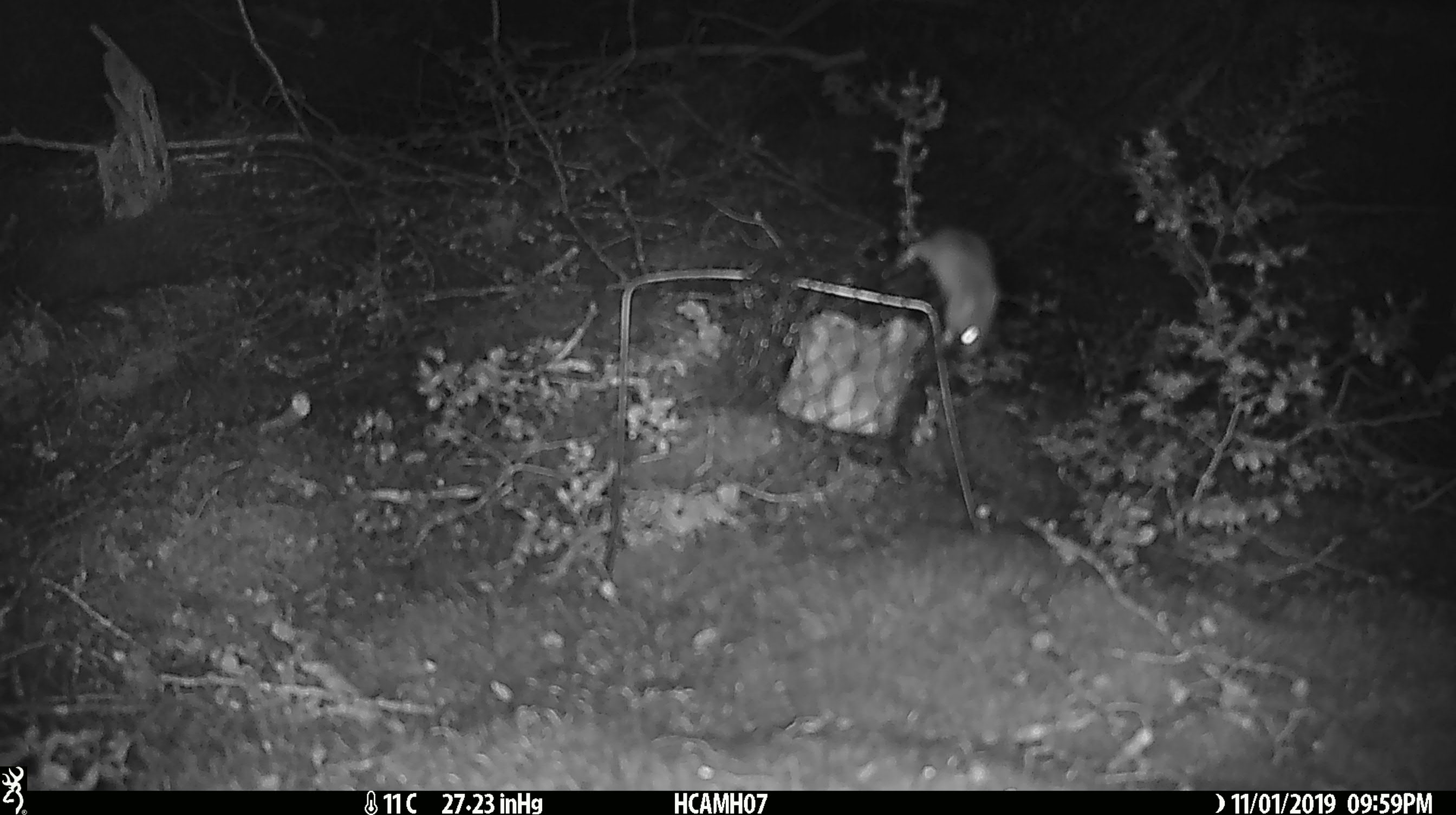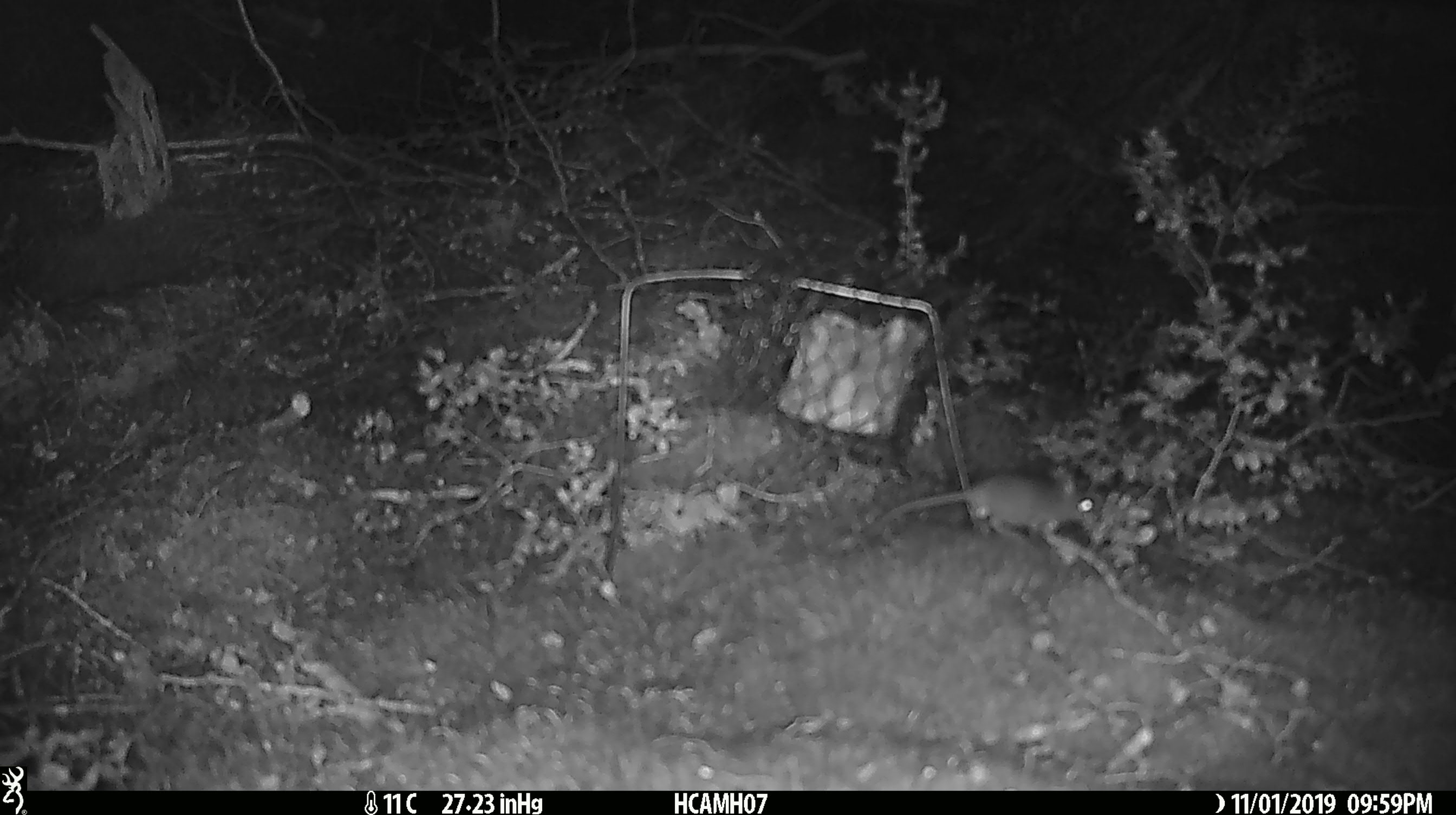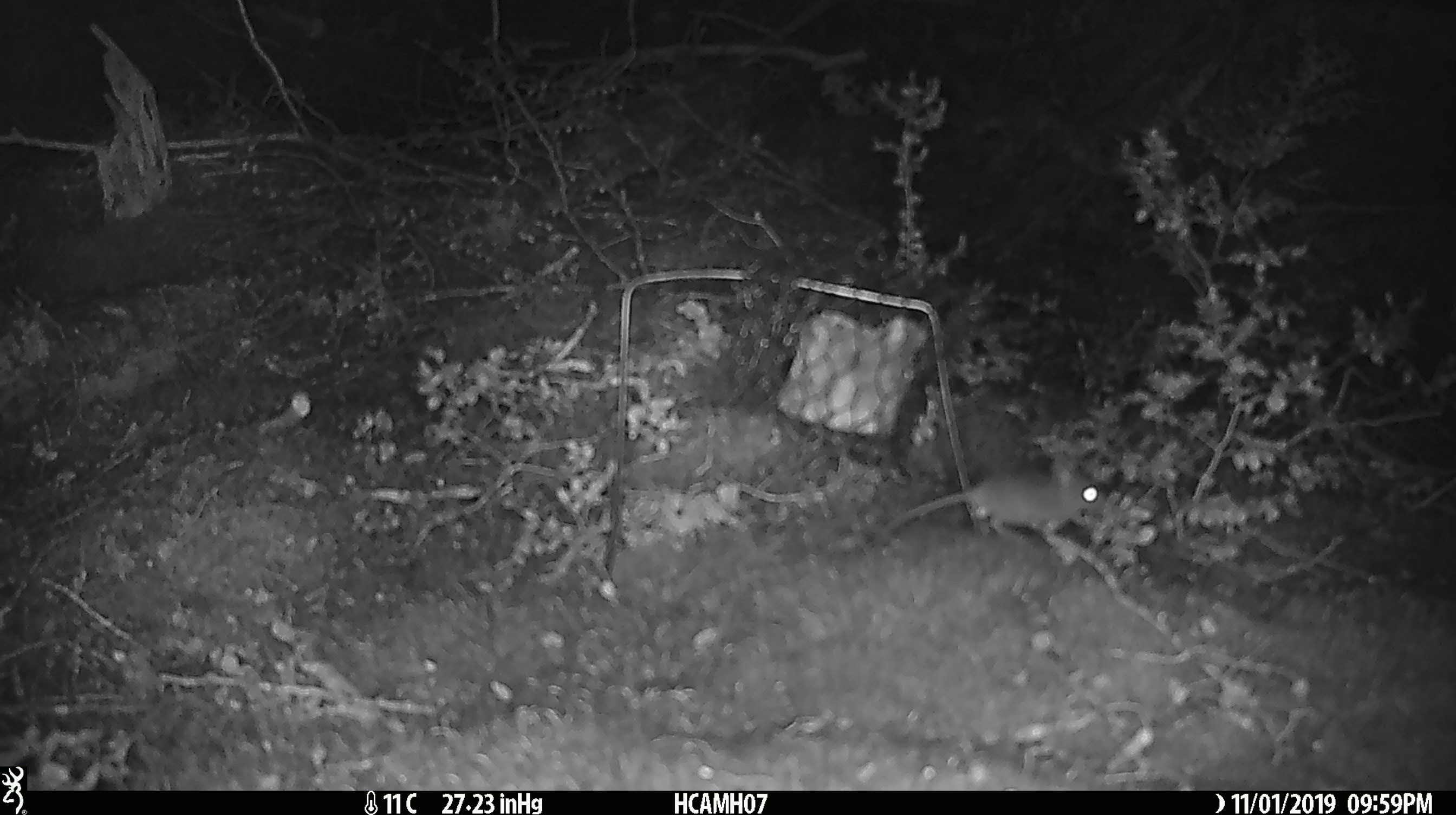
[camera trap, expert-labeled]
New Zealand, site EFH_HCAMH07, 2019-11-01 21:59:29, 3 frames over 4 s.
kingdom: Animalia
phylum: Chordata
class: Mammalia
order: Rodentia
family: Muridae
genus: Mus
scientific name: Mus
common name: mouse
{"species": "mouse (Mus)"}